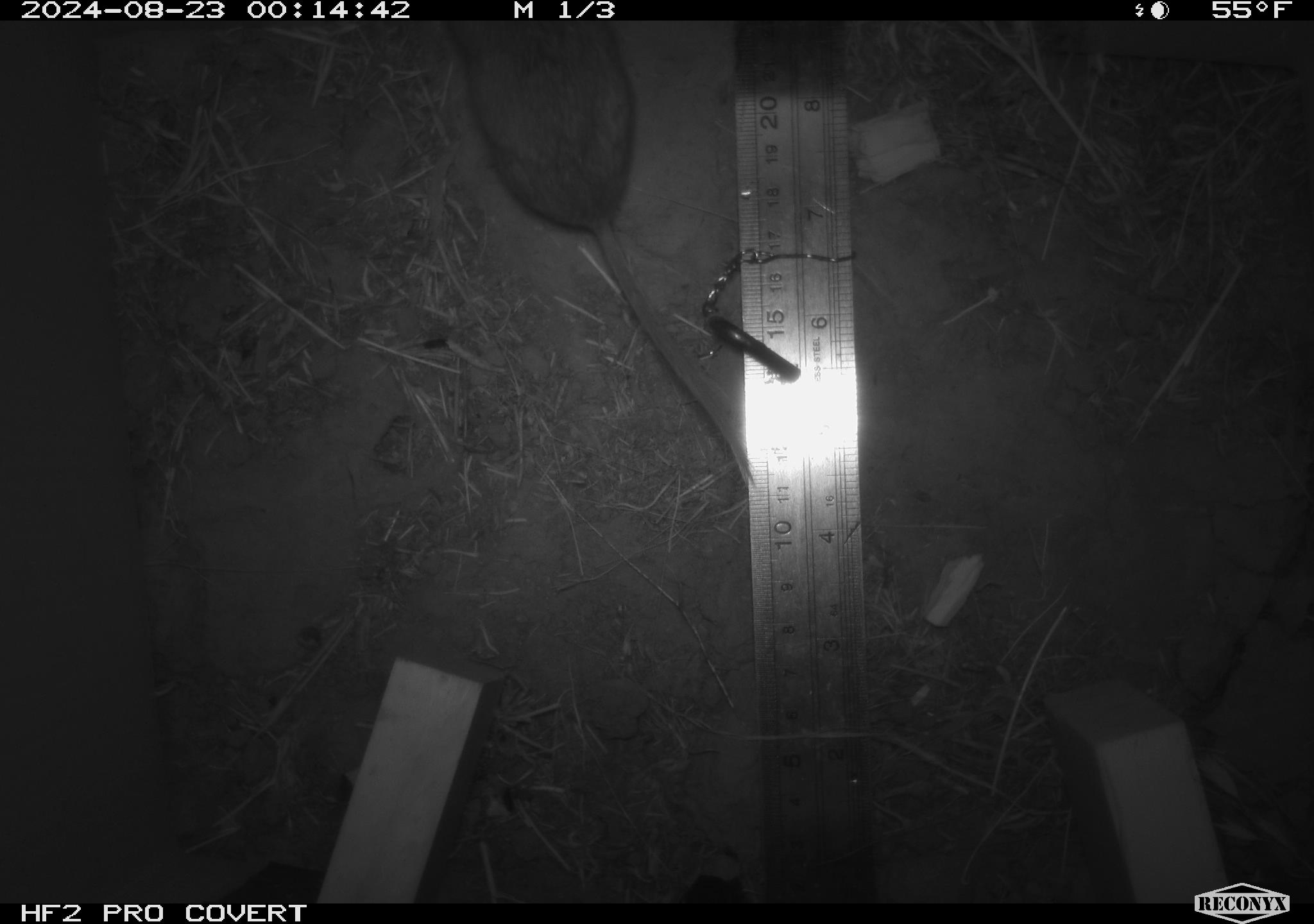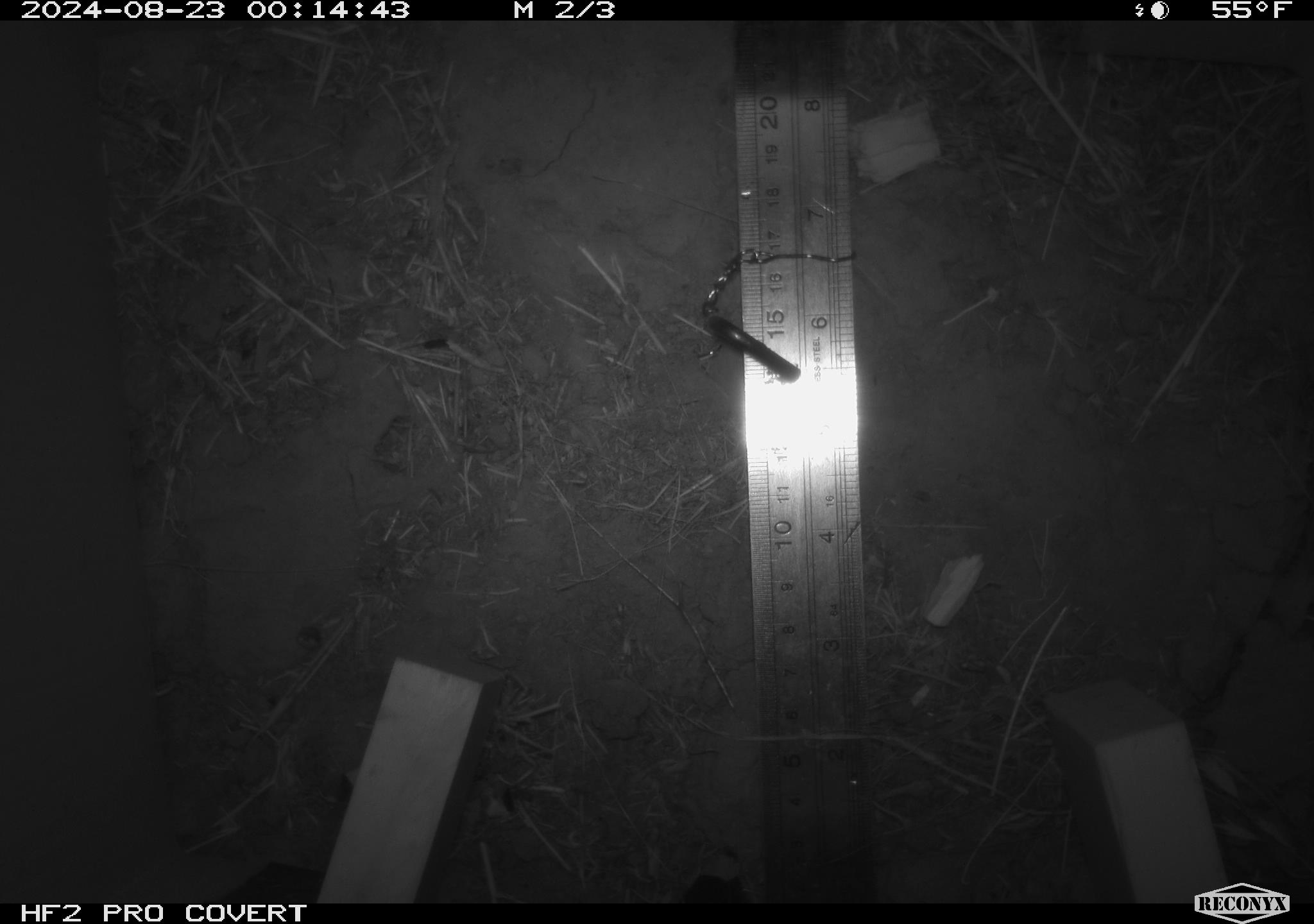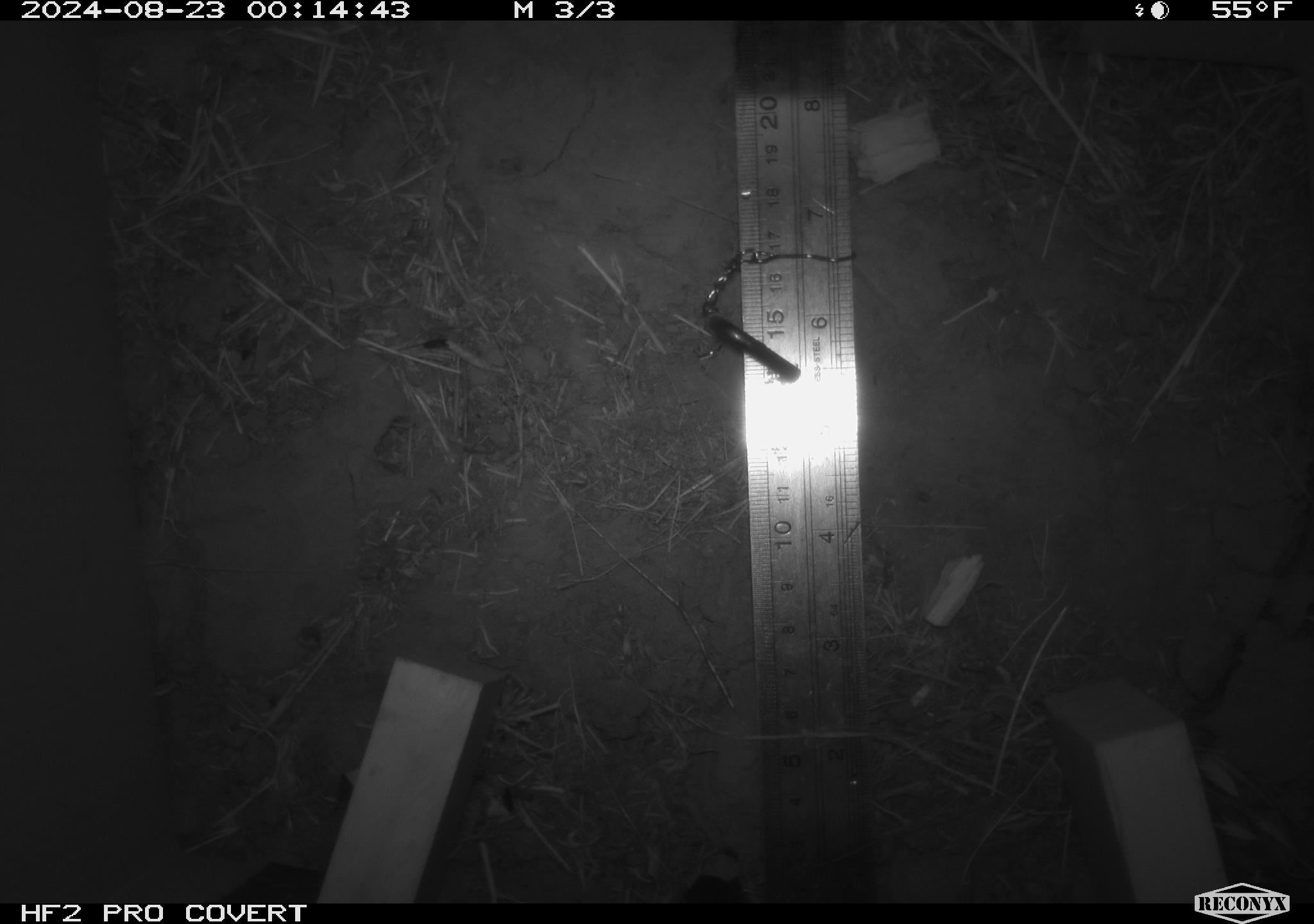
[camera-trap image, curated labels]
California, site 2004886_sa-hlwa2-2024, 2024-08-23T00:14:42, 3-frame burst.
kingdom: Animalia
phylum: Chordata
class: Mammalia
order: Rodentia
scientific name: Rodentia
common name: mouse species